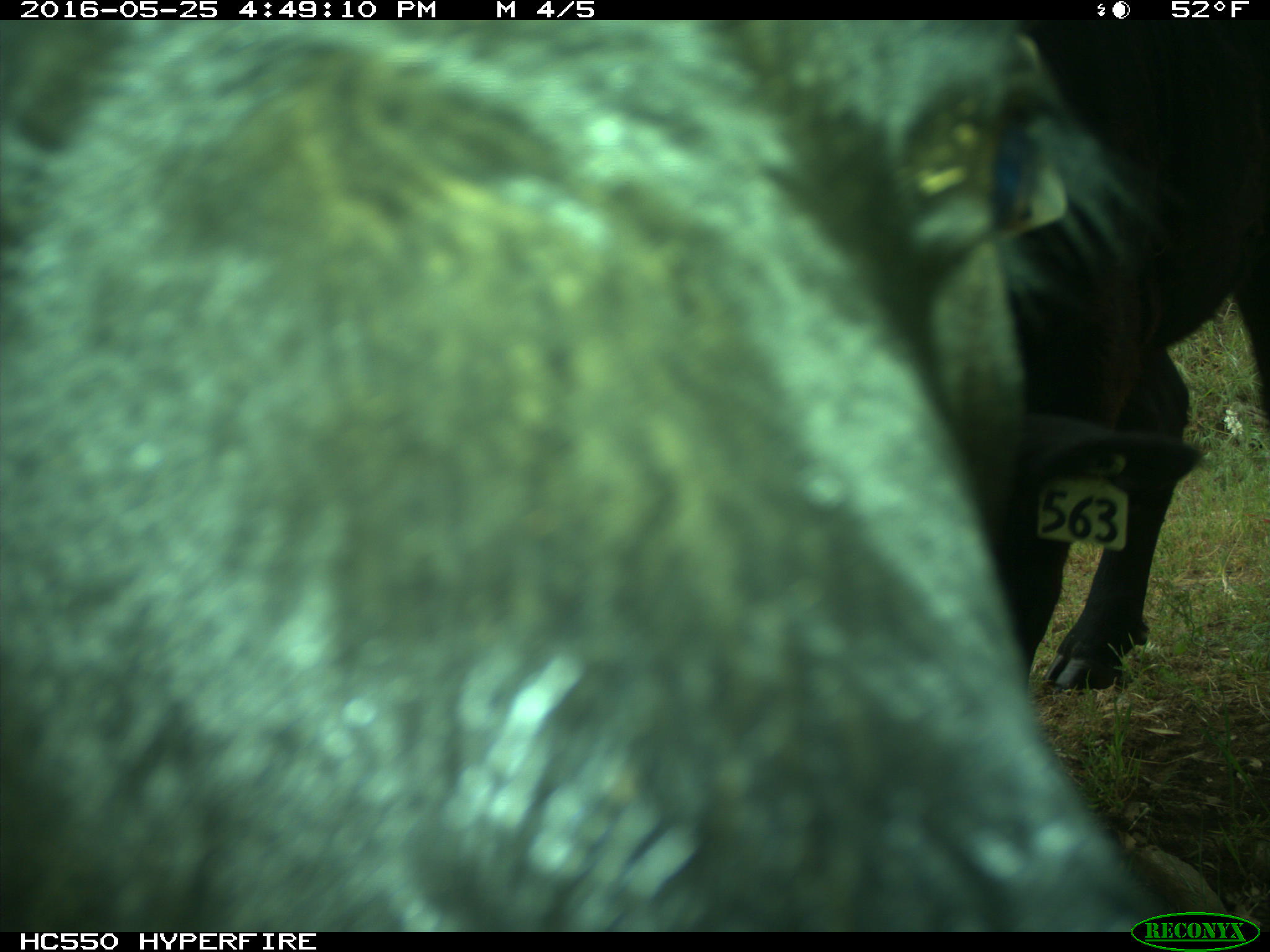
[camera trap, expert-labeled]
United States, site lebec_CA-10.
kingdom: Animalia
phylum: Chordata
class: Mammalia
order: Artiodactyla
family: Bovidae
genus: Bos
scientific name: Bos taurus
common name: domestic cow